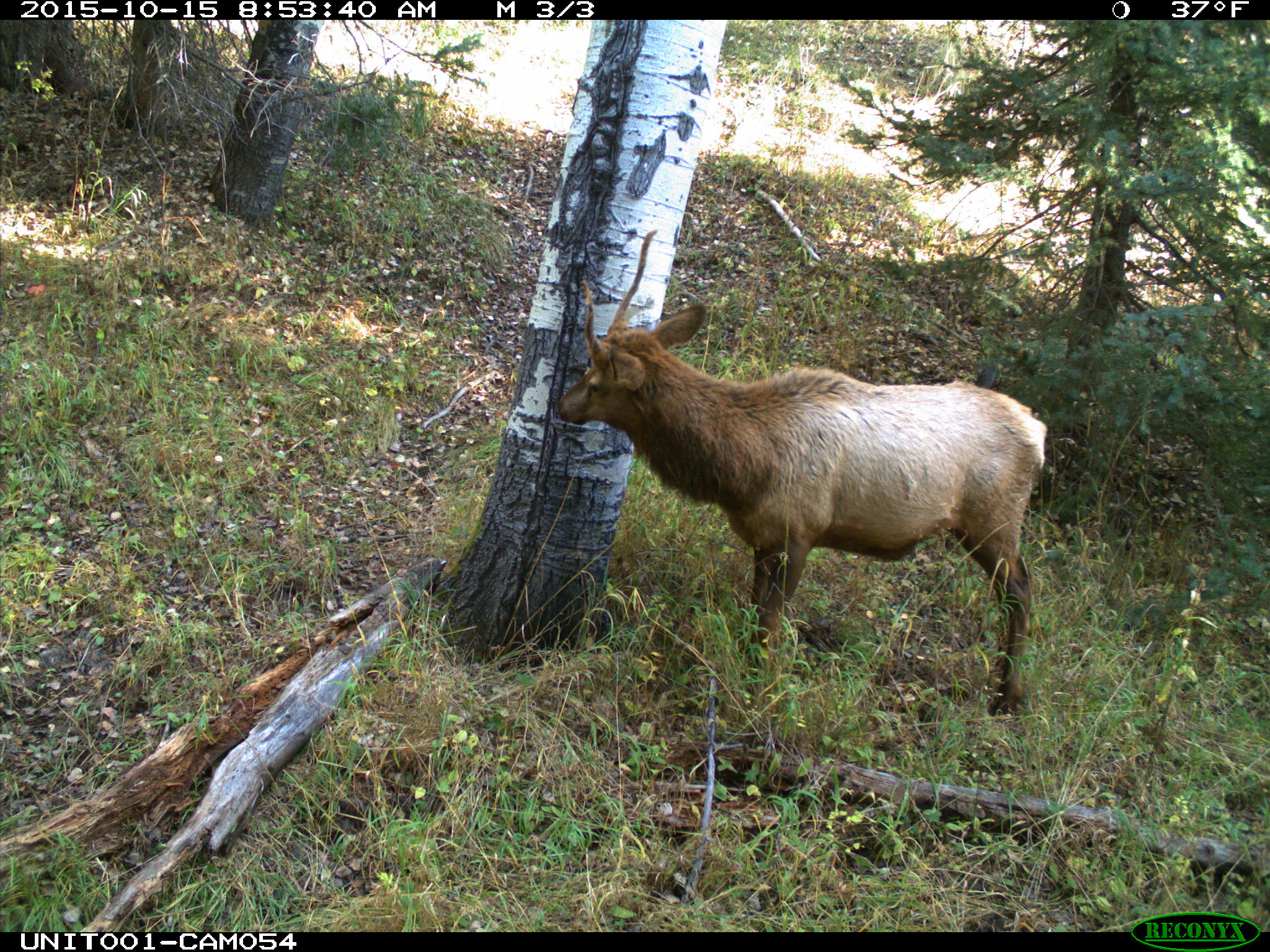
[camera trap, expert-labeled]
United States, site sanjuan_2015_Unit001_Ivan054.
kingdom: Animalia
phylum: Chordata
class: Mammalia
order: Artiodactyla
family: Cervidae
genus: Cervus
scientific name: Cervus elaphus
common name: red deer